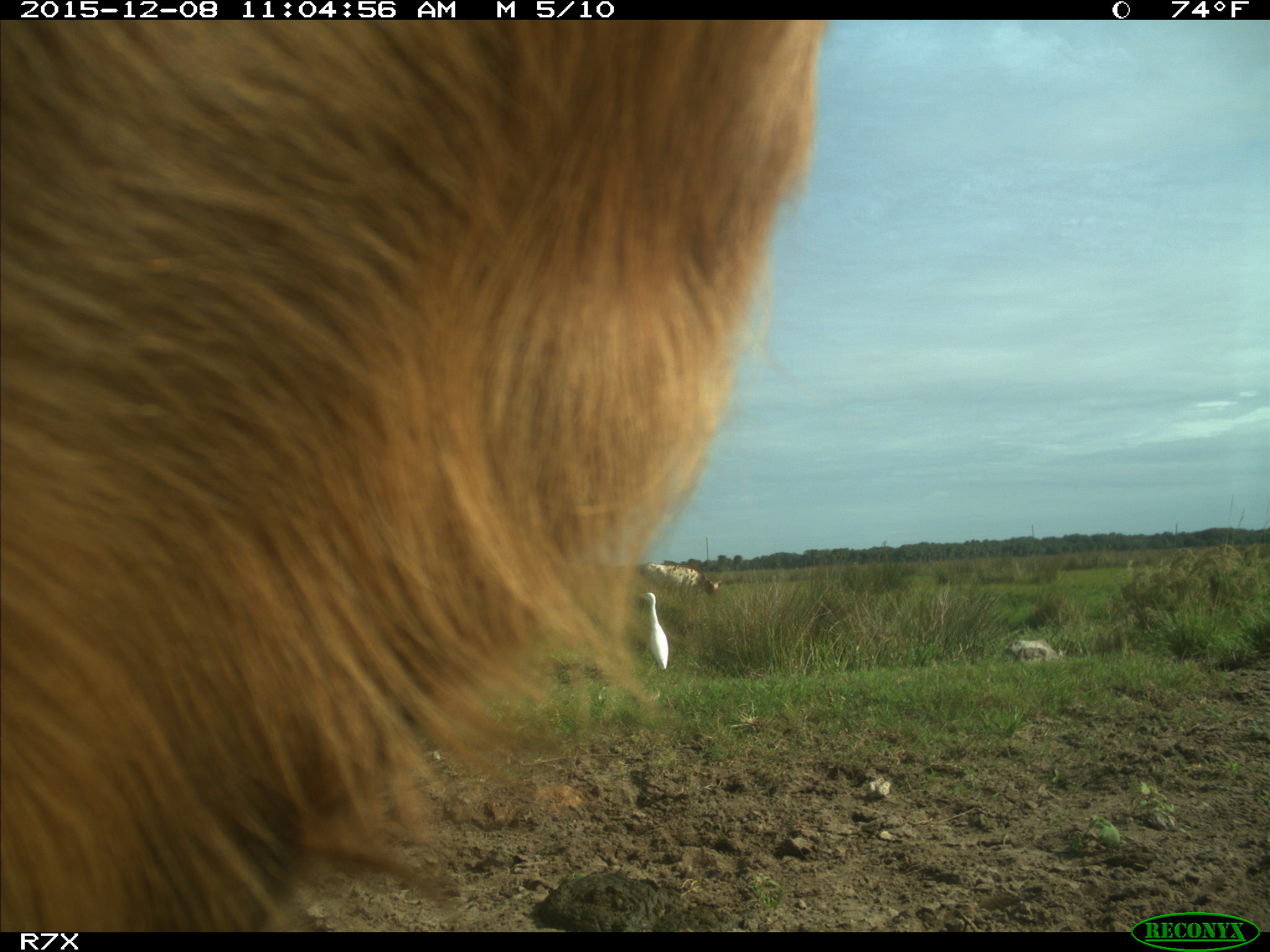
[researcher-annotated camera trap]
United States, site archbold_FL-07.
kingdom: Animalia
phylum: Chordata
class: Mammalia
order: Artiodactyla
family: Bovidae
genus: Bos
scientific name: Bos taurus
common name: domestic cow